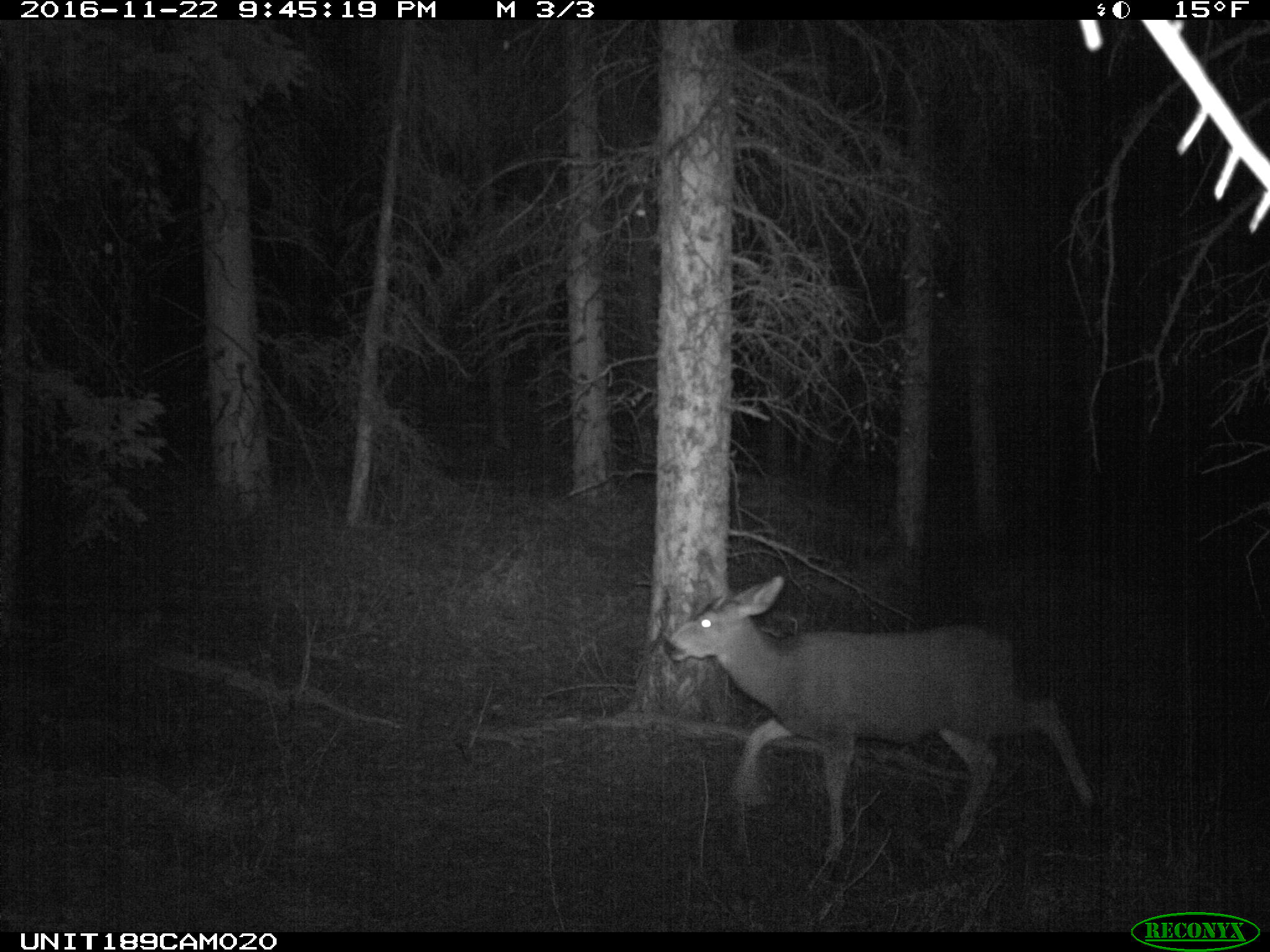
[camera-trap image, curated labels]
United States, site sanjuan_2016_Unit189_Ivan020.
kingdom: Animalia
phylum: Chordata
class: Mammalia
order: Artiodactyla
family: Cervidae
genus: Odocoileus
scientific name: Odocoileus hemionus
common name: mule deer